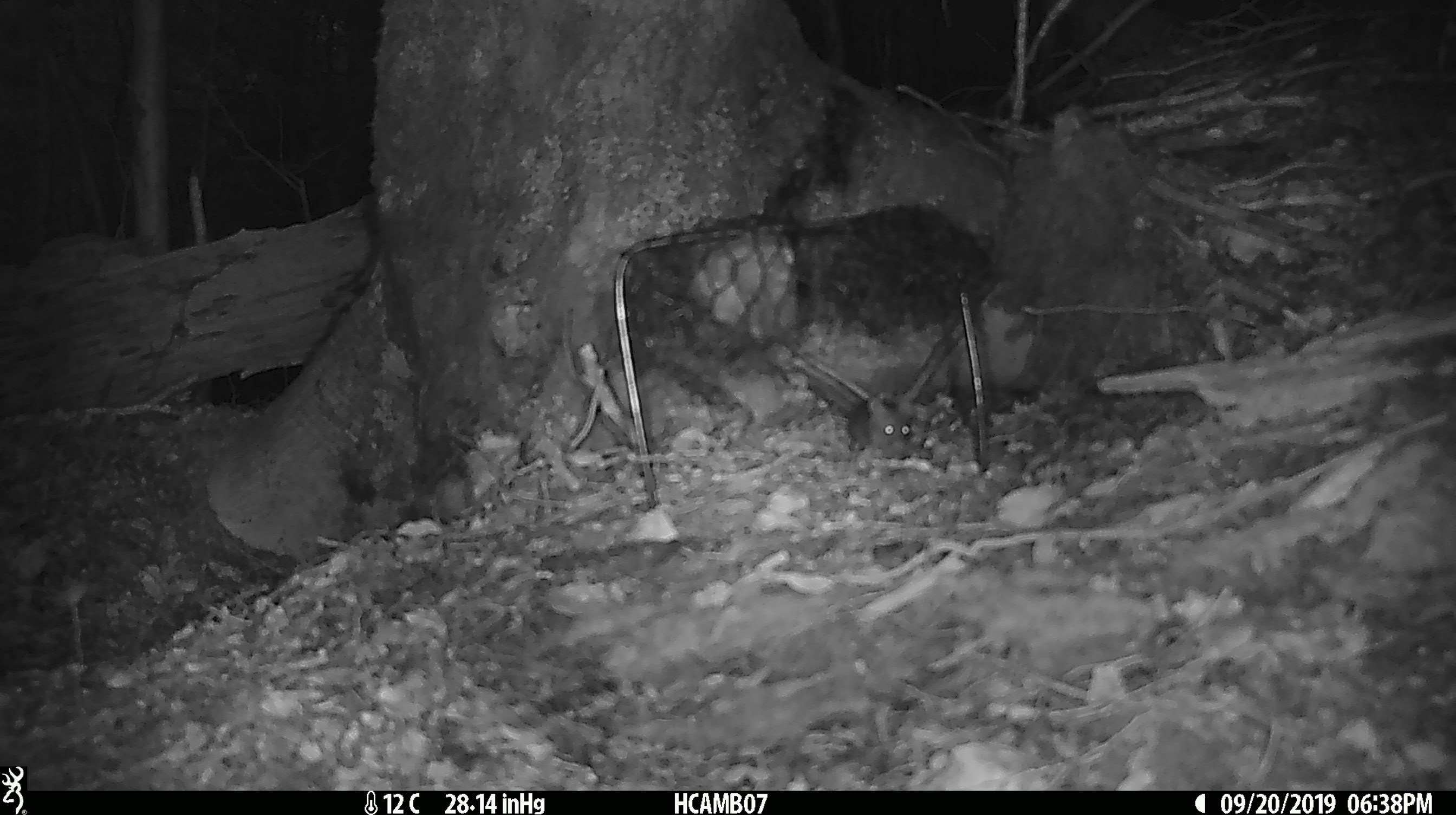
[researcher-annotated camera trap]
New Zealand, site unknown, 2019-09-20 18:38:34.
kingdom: Animalia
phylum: Chordata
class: Mammalia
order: Rodentia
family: Muridae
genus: Mus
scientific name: Mus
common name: mouse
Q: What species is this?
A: Mouse (Mus).